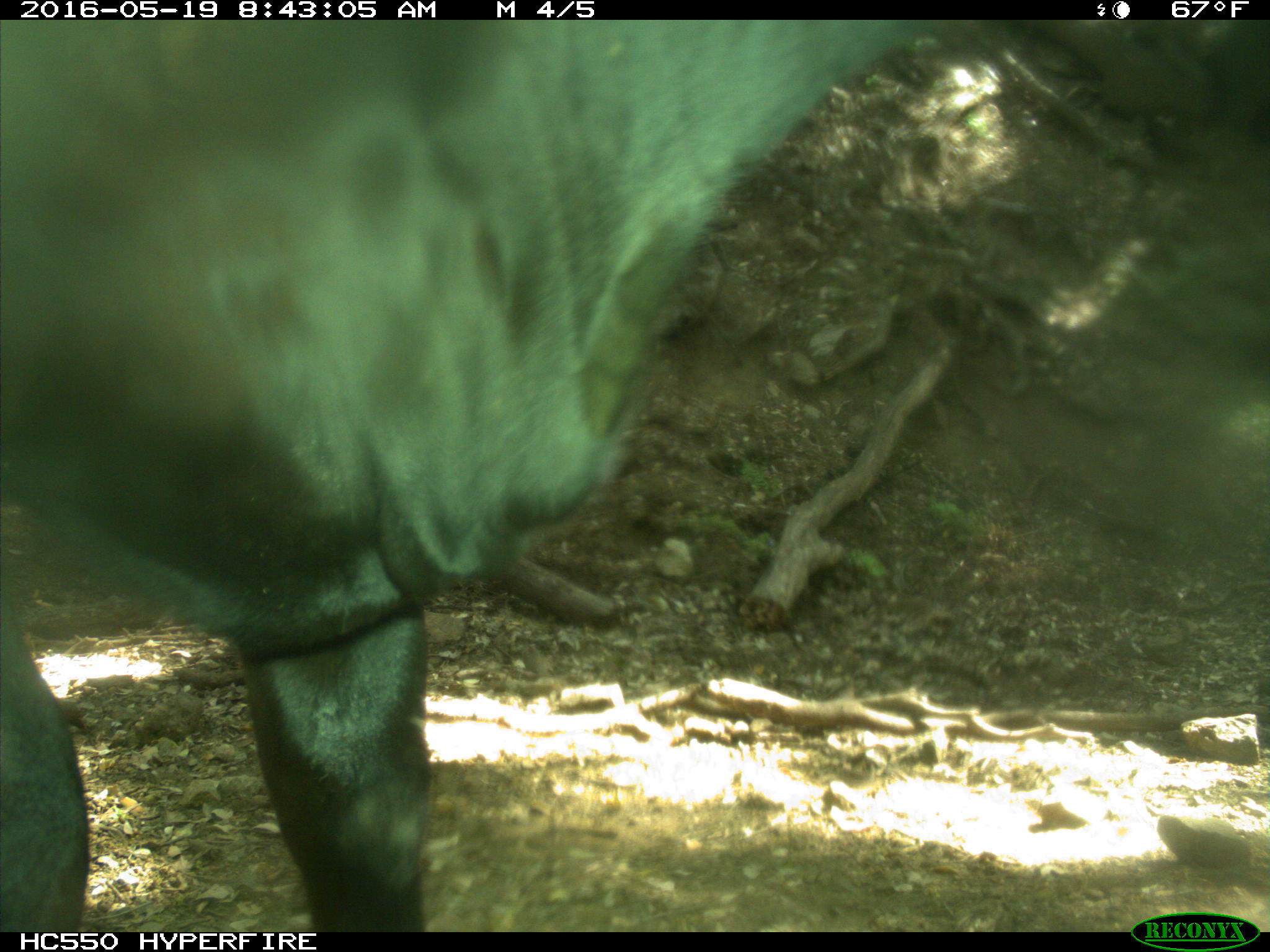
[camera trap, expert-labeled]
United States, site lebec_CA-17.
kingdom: Animalia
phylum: Chordata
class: Mammalia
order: Artiodactyla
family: Bovidae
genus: Bos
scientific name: Bos taurus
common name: domestic cow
Bos taurus (domestic cow).